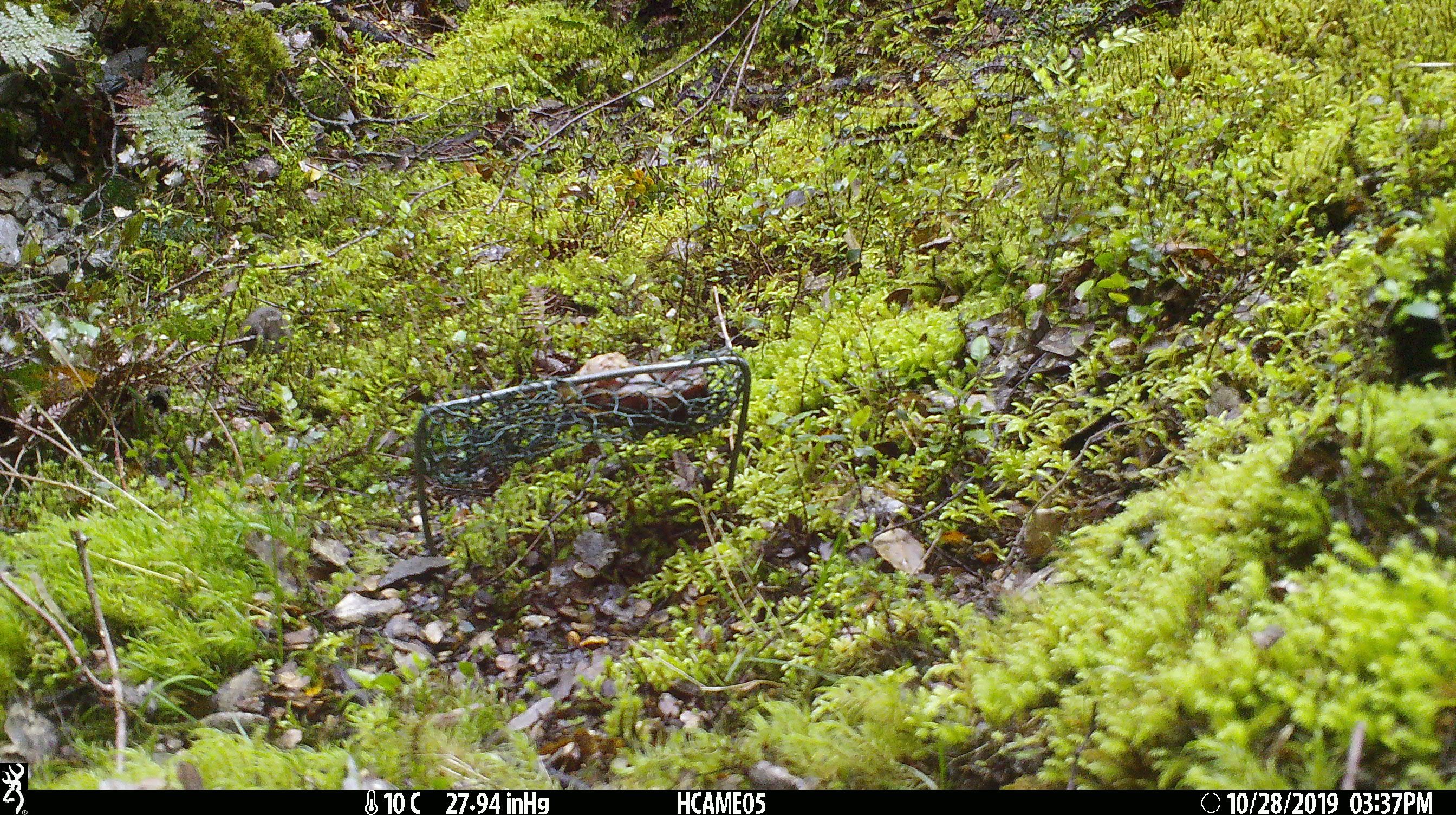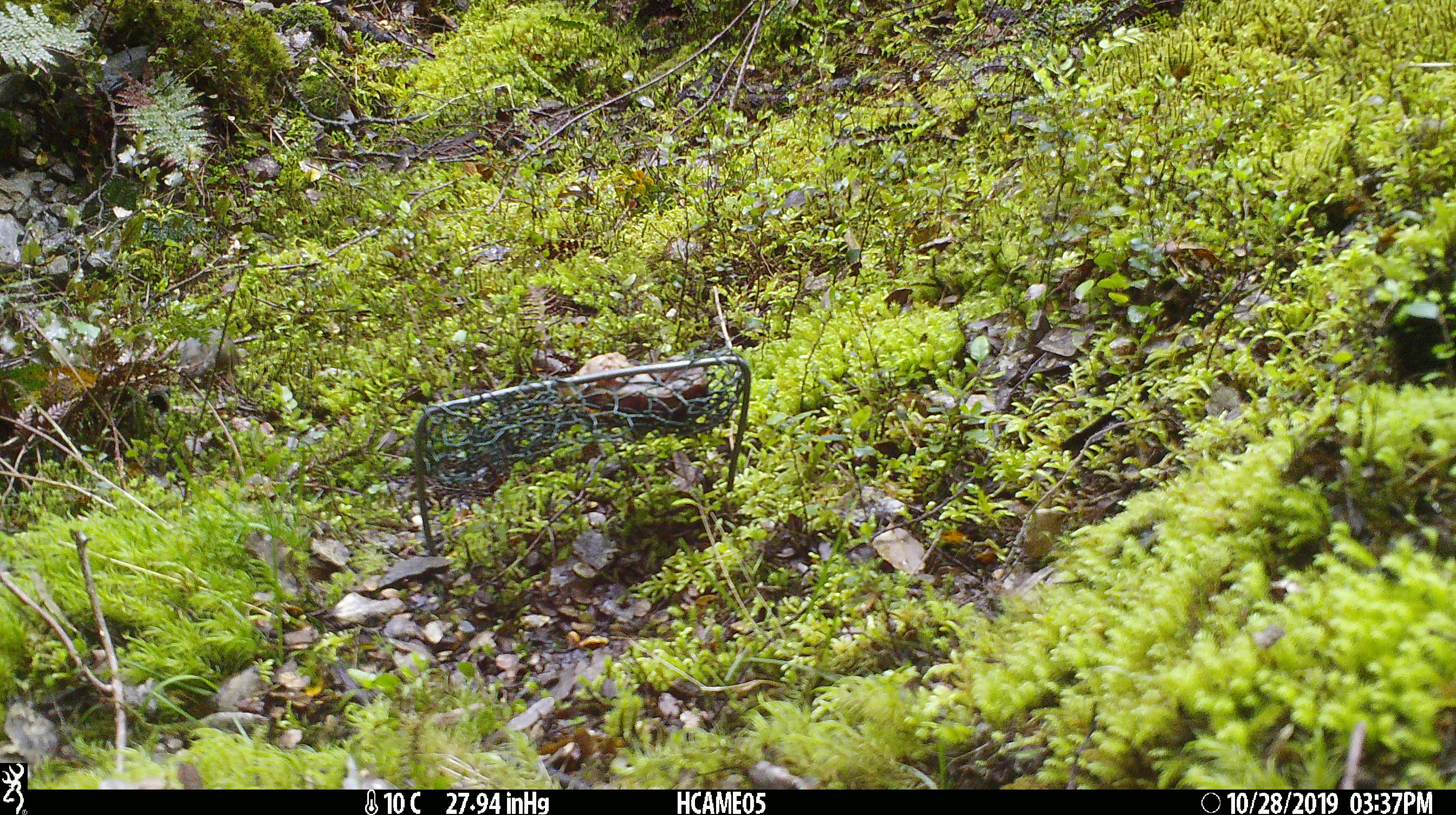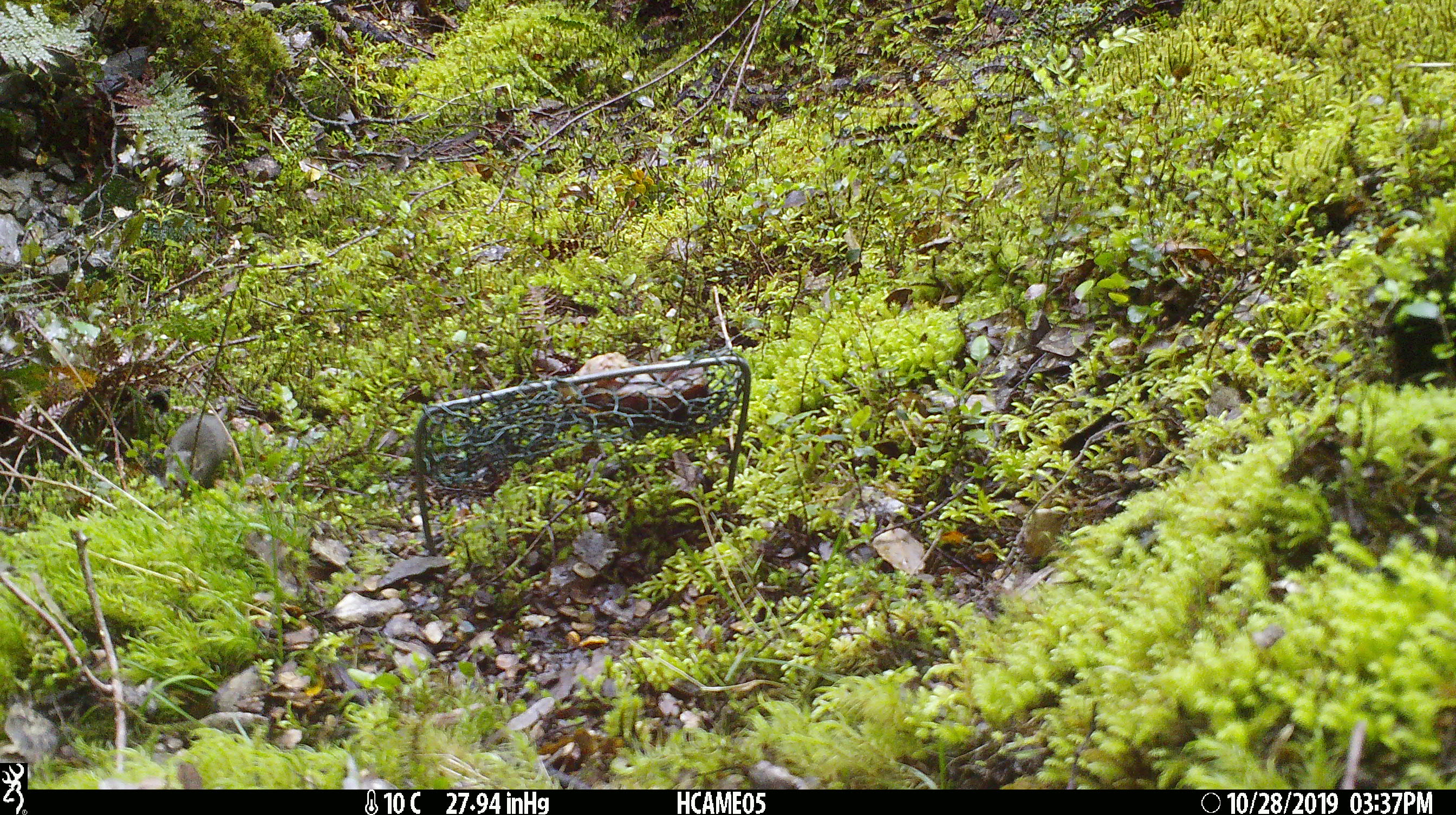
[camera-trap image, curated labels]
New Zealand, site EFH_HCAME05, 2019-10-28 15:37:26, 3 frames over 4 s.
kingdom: Animalia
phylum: Chordata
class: Mammalia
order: Rodentia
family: Muridae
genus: Mus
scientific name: Mus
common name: mouse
Mouse (Mus).